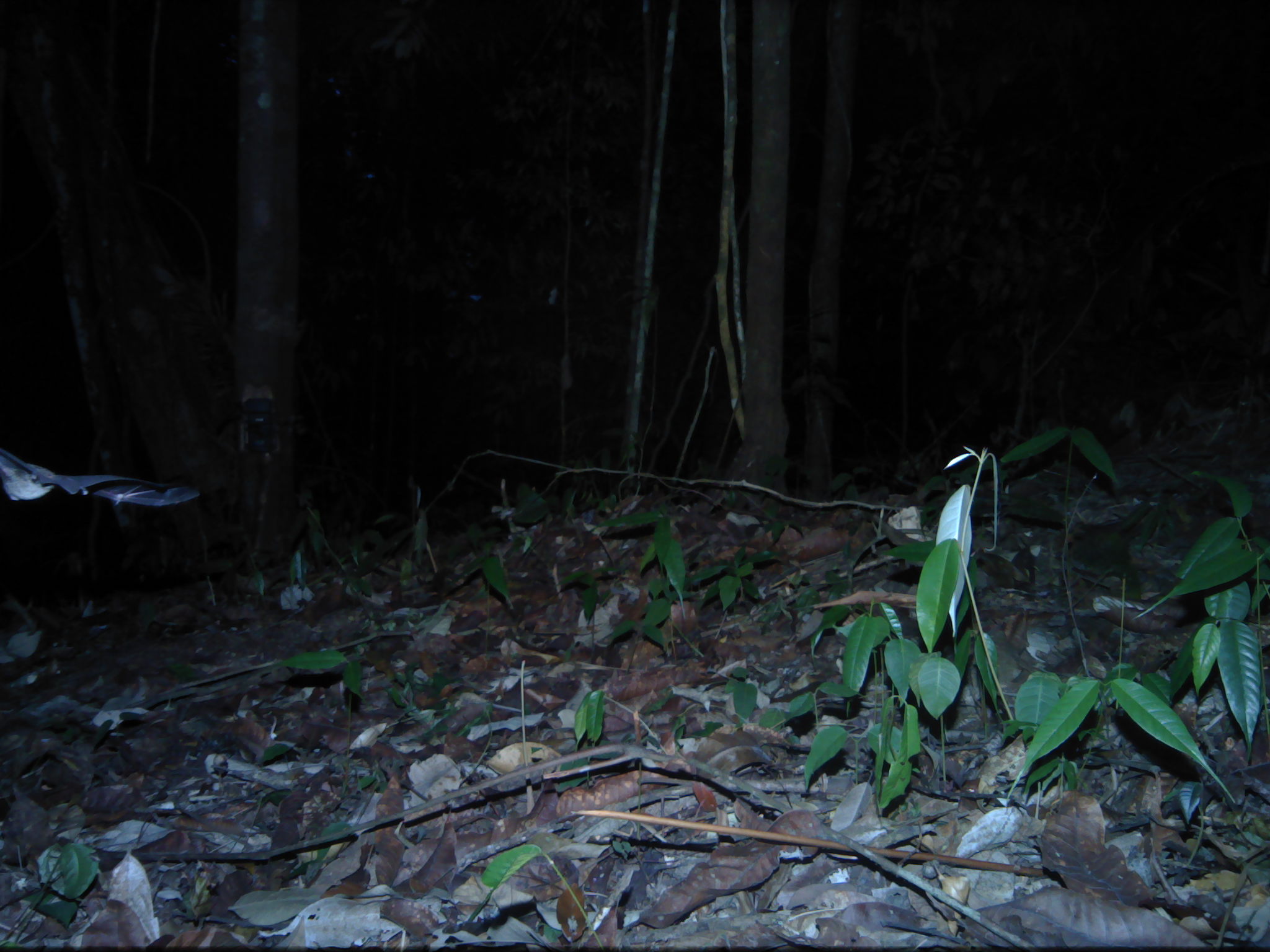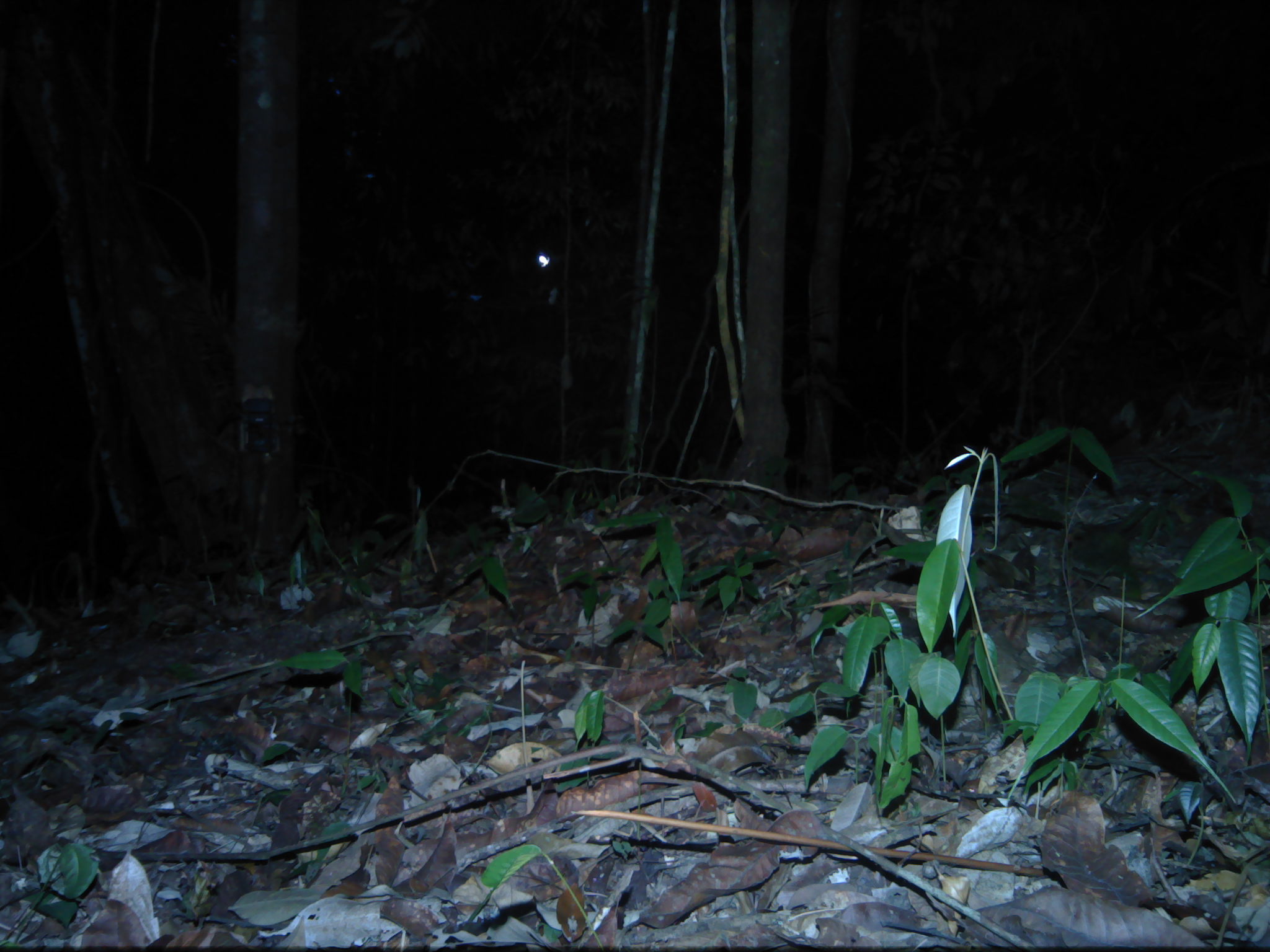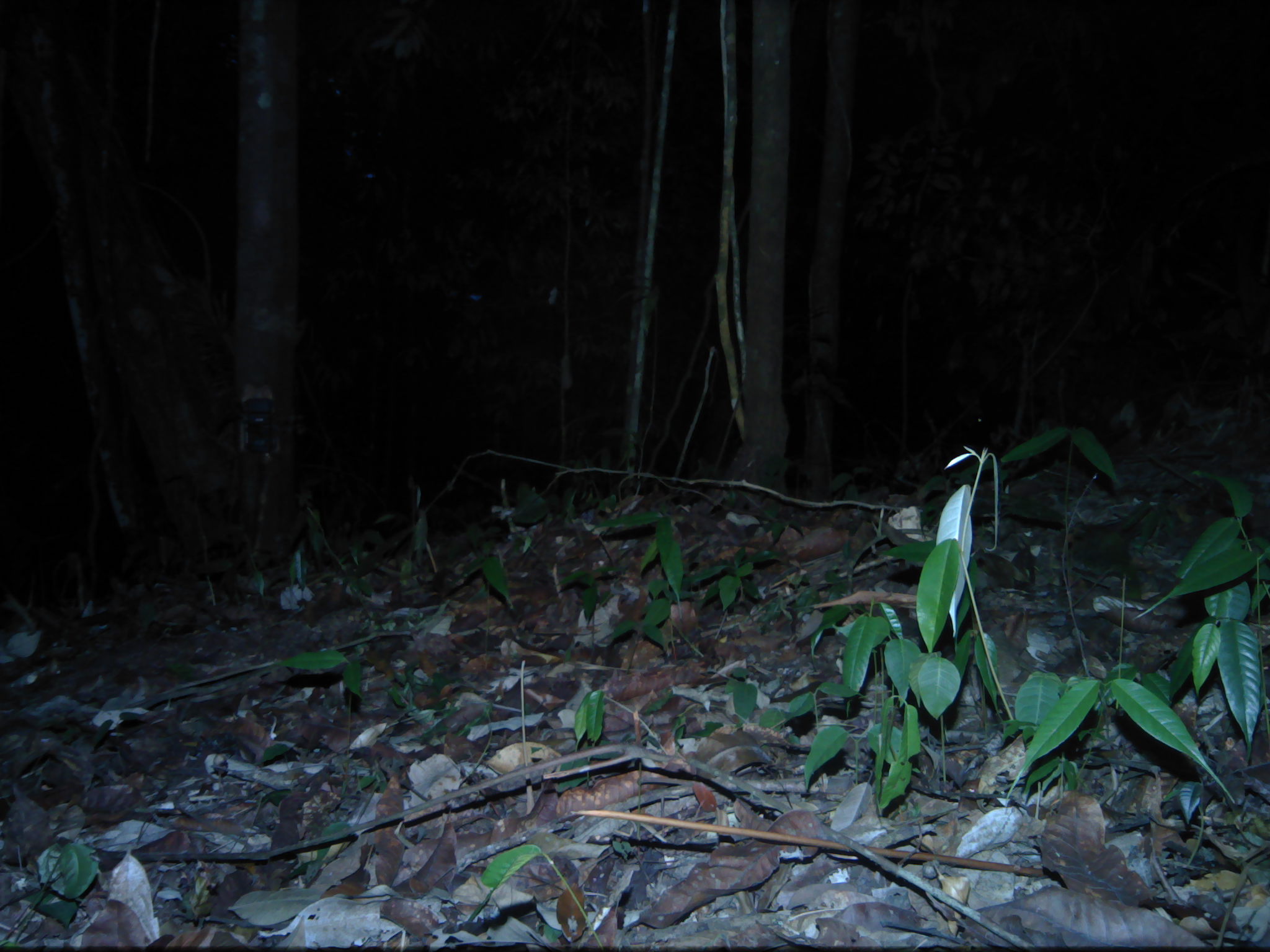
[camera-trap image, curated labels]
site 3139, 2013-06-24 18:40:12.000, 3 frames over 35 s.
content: unidentified animal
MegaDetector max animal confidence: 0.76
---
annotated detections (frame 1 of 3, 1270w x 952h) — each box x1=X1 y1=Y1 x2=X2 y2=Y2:
unknown: x1=0 y1=443 x2=202 y2=515